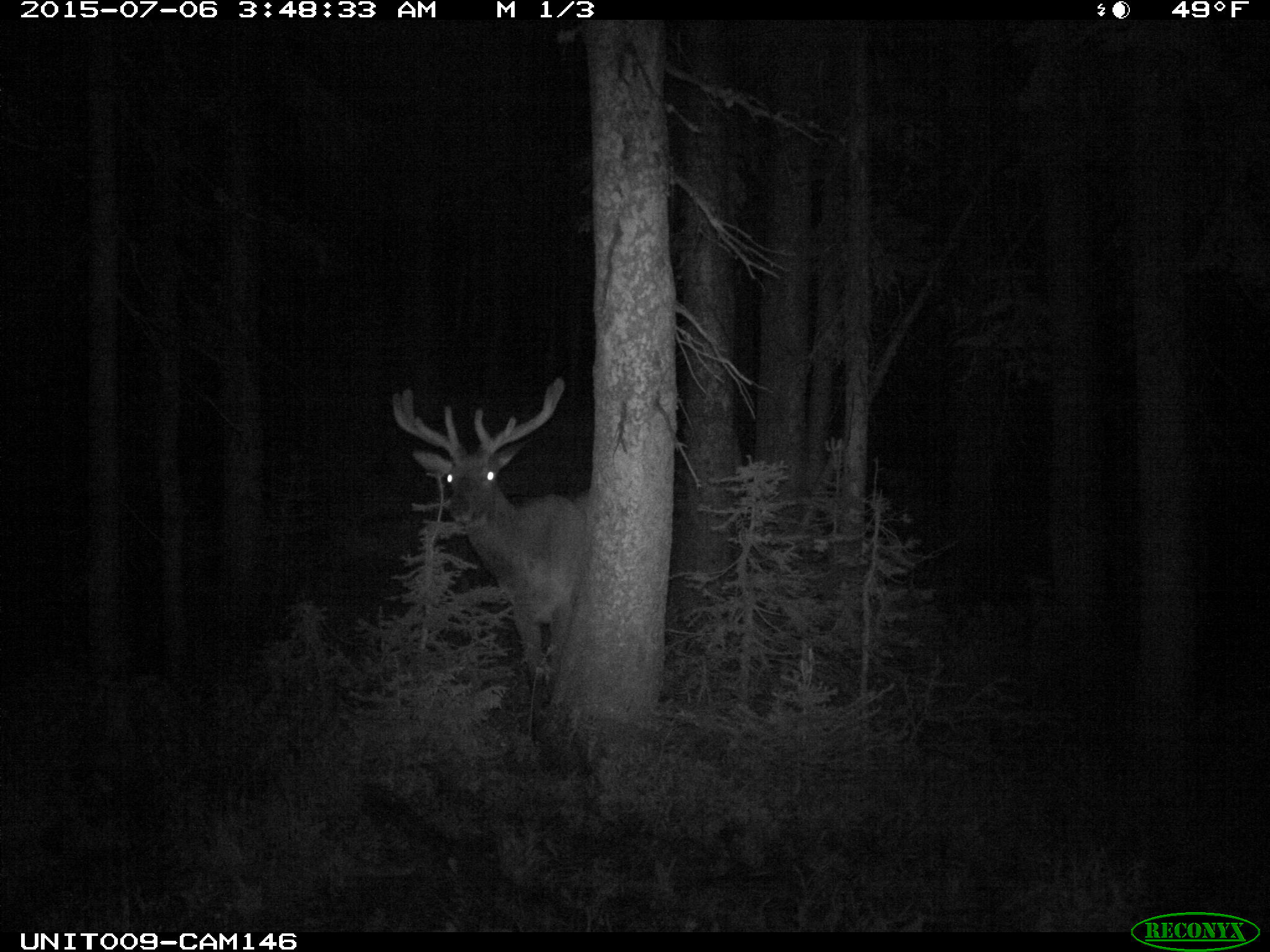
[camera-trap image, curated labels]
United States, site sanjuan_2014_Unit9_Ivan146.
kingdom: Animalia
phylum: Chordata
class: Mammalia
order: Artiodactyla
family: Cervidae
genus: Cervus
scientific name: Cervus elaphus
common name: red deer